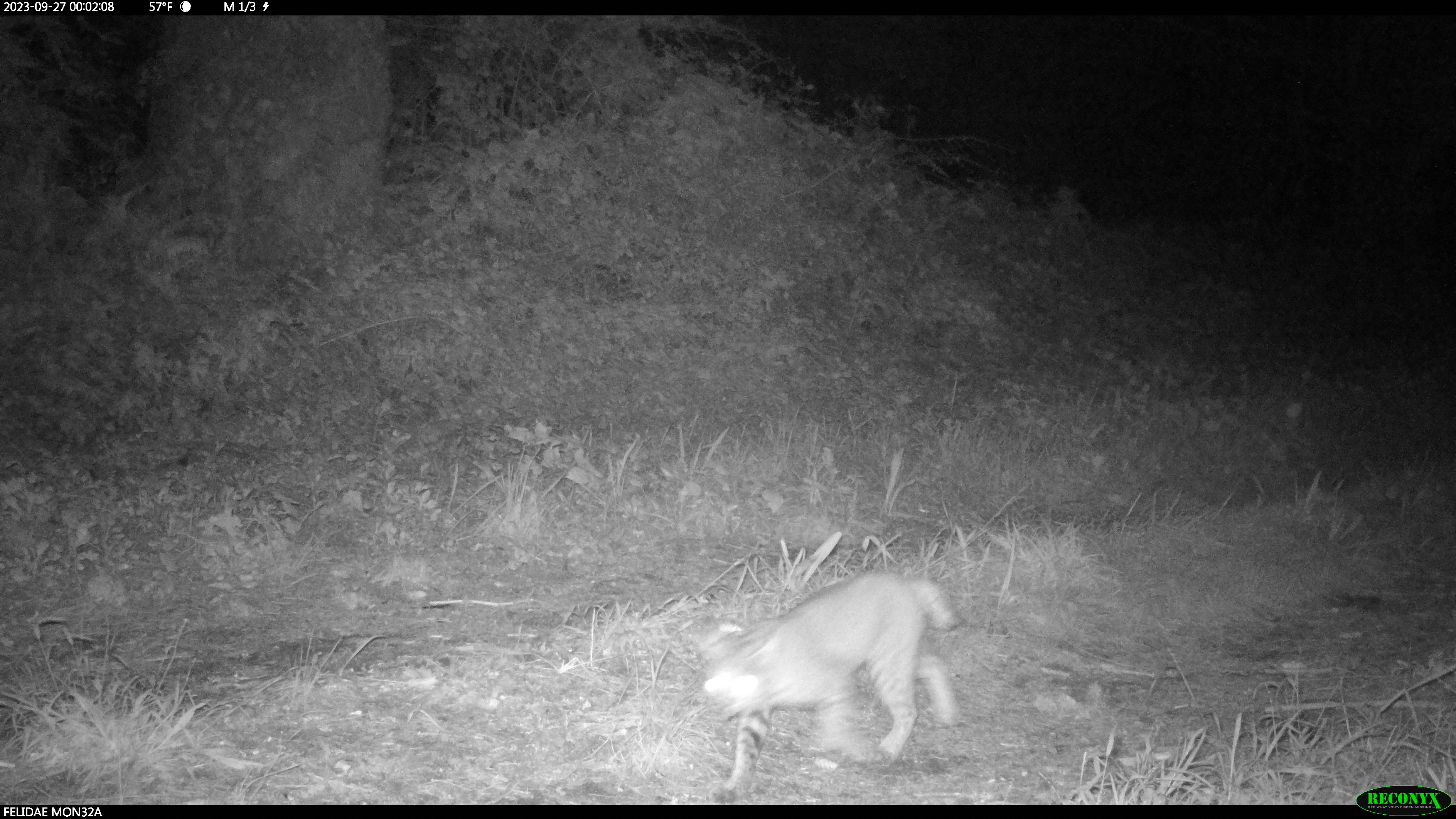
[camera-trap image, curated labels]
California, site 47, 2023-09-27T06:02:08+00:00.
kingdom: Animalia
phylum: Chordata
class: Mammalia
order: Carnivora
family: Felidae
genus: Lynx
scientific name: Lynx rufus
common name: bobcat